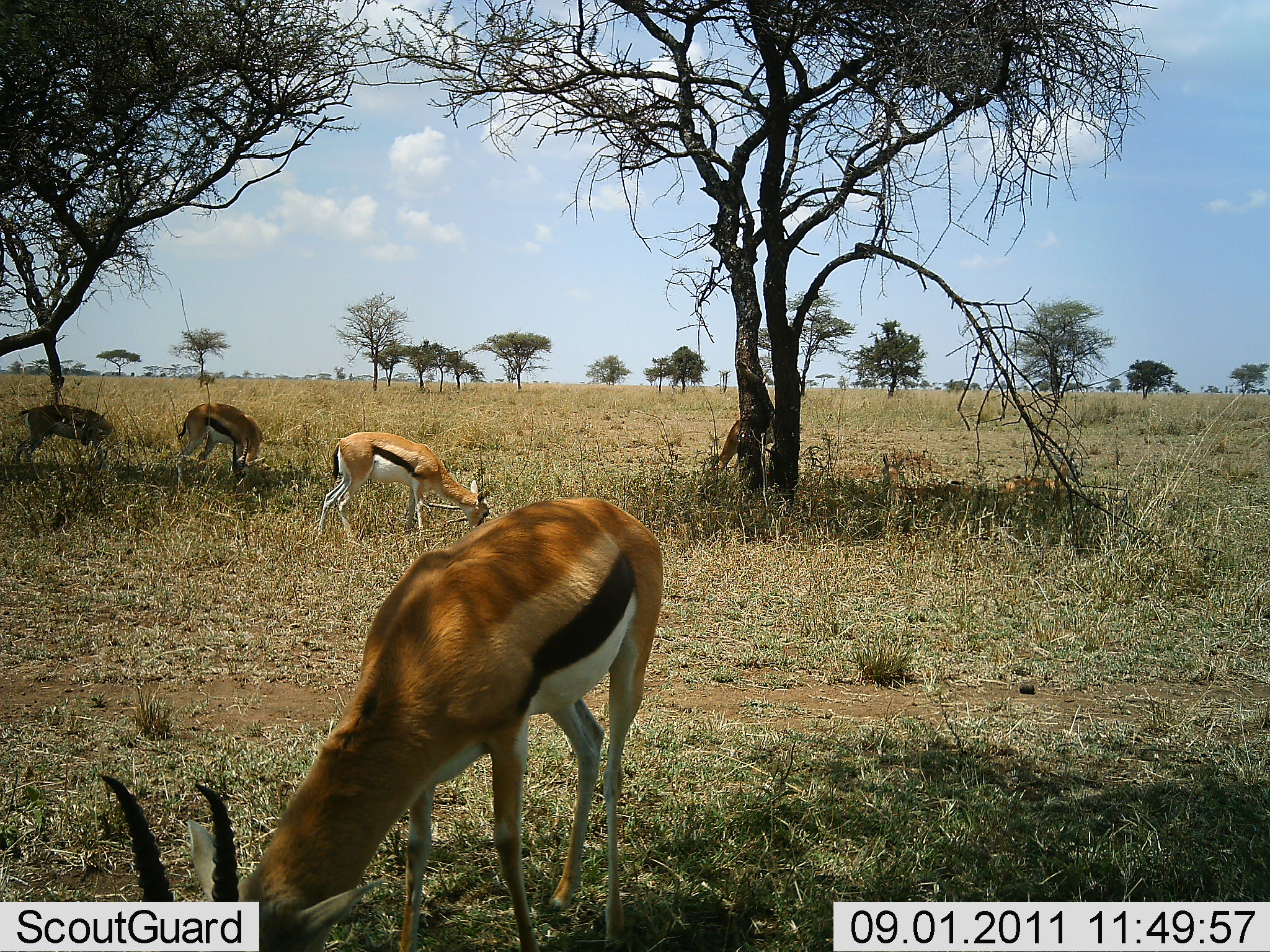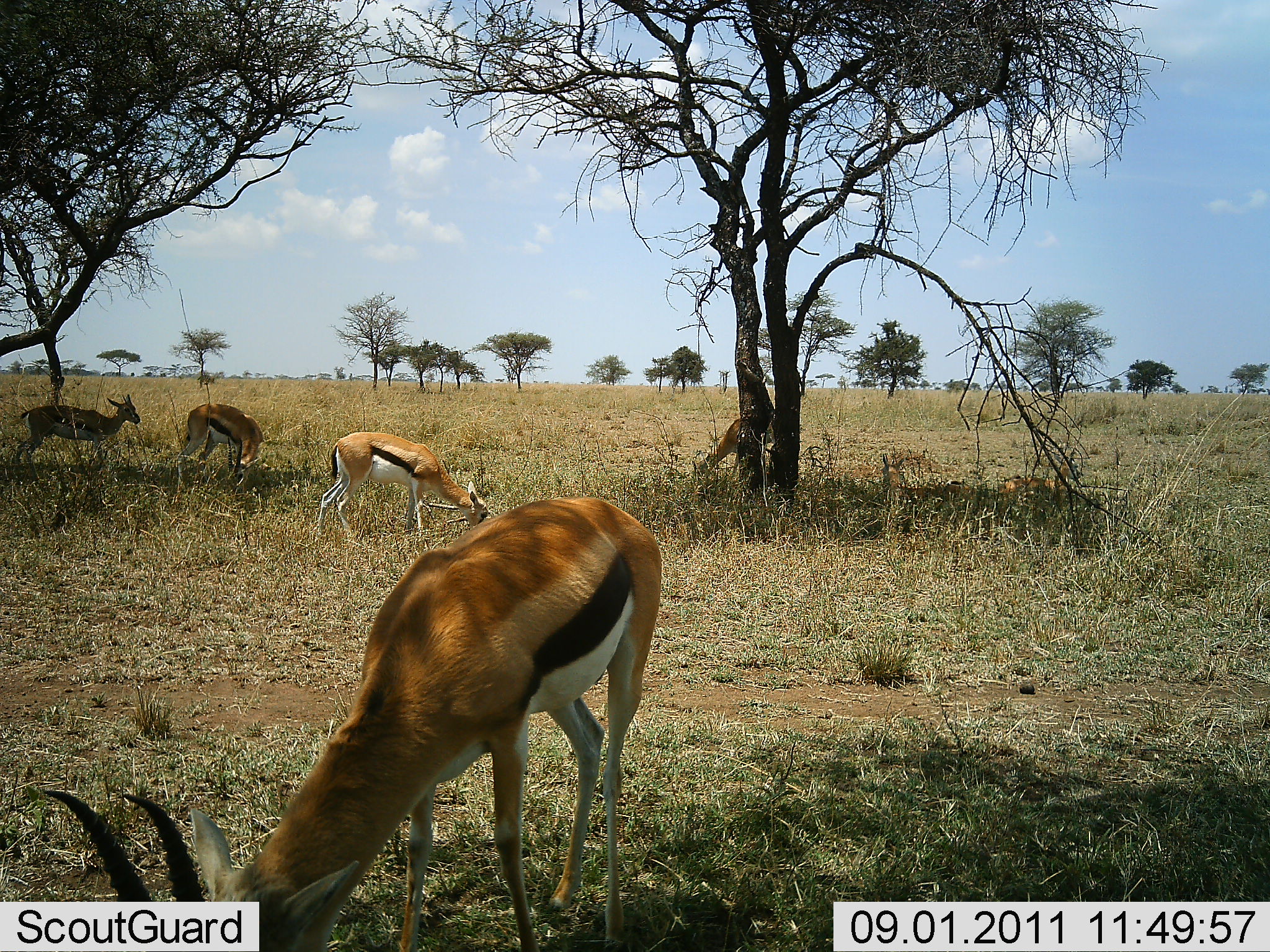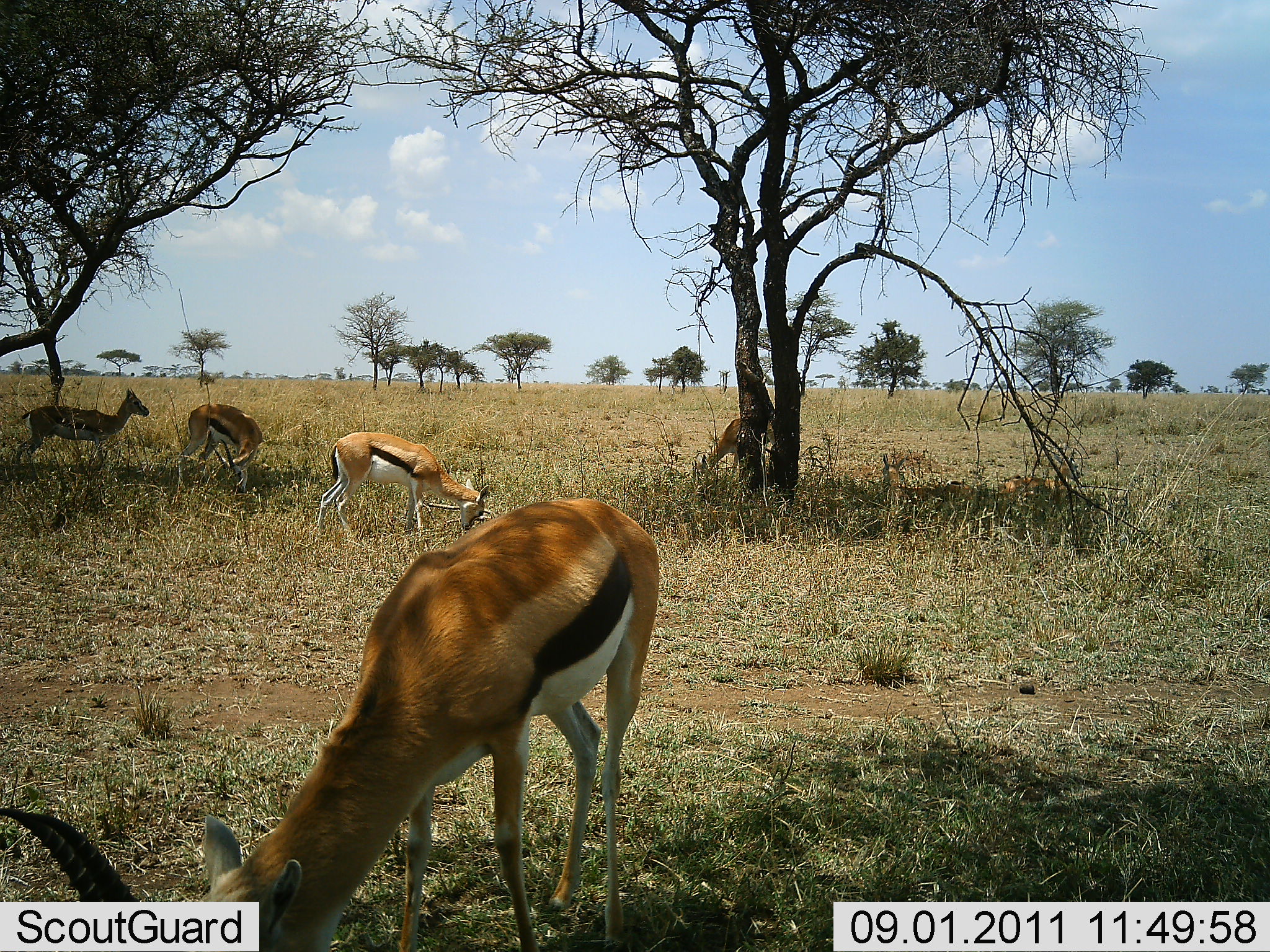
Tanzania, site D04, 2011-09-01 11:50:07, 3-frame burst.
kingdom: Animalia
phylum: Chordata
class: Mammalia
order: Artiodactyla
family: Bovidae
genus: Eudorcas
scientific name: Eudorcas thomsonii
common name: thomson's gazelle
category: gazellethomsons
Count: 5.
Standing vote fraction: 42%.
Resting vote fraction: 0%.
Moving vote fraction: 8%.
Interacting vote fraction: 0%.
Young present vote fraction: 0%.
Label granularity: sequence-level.